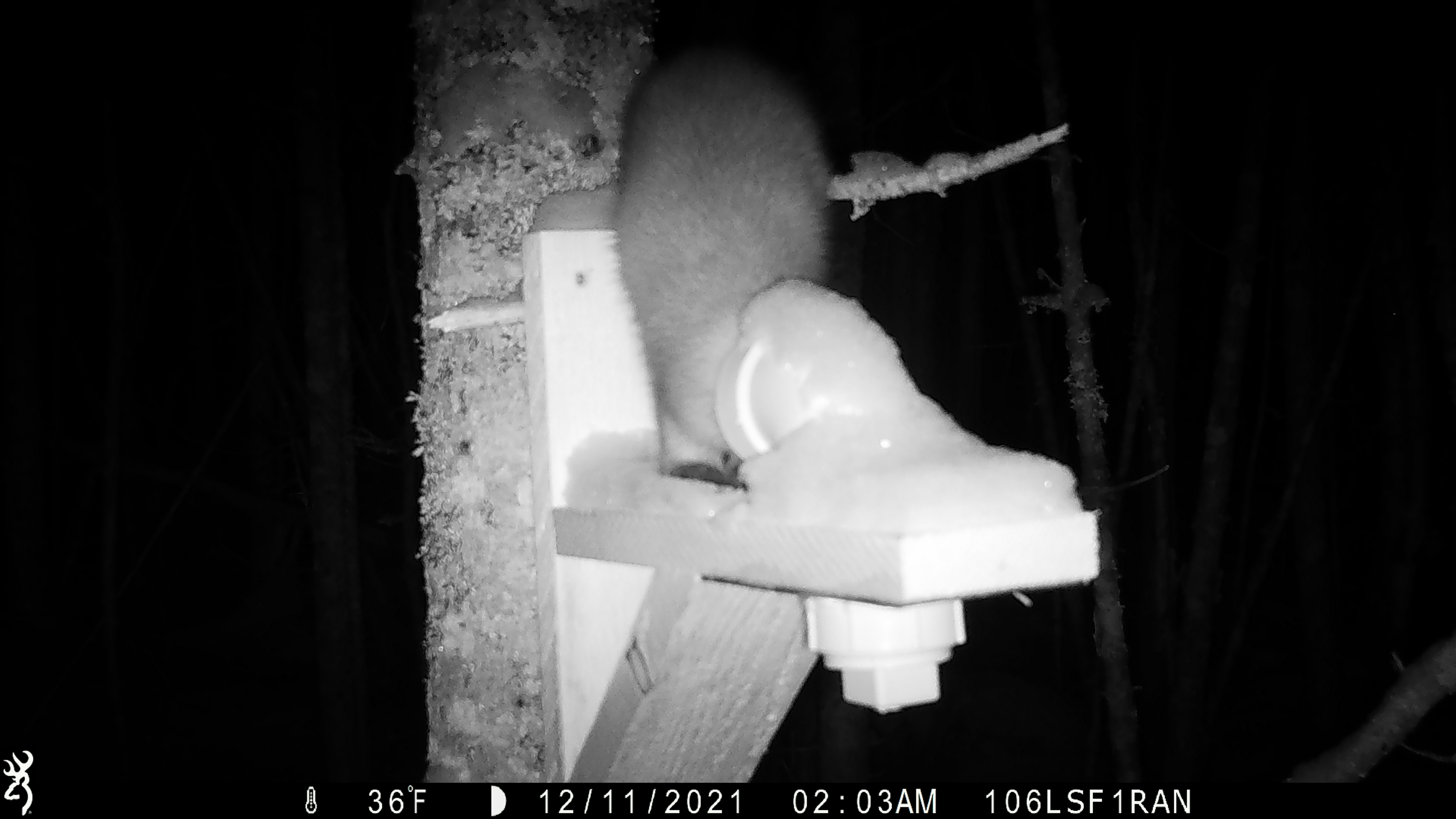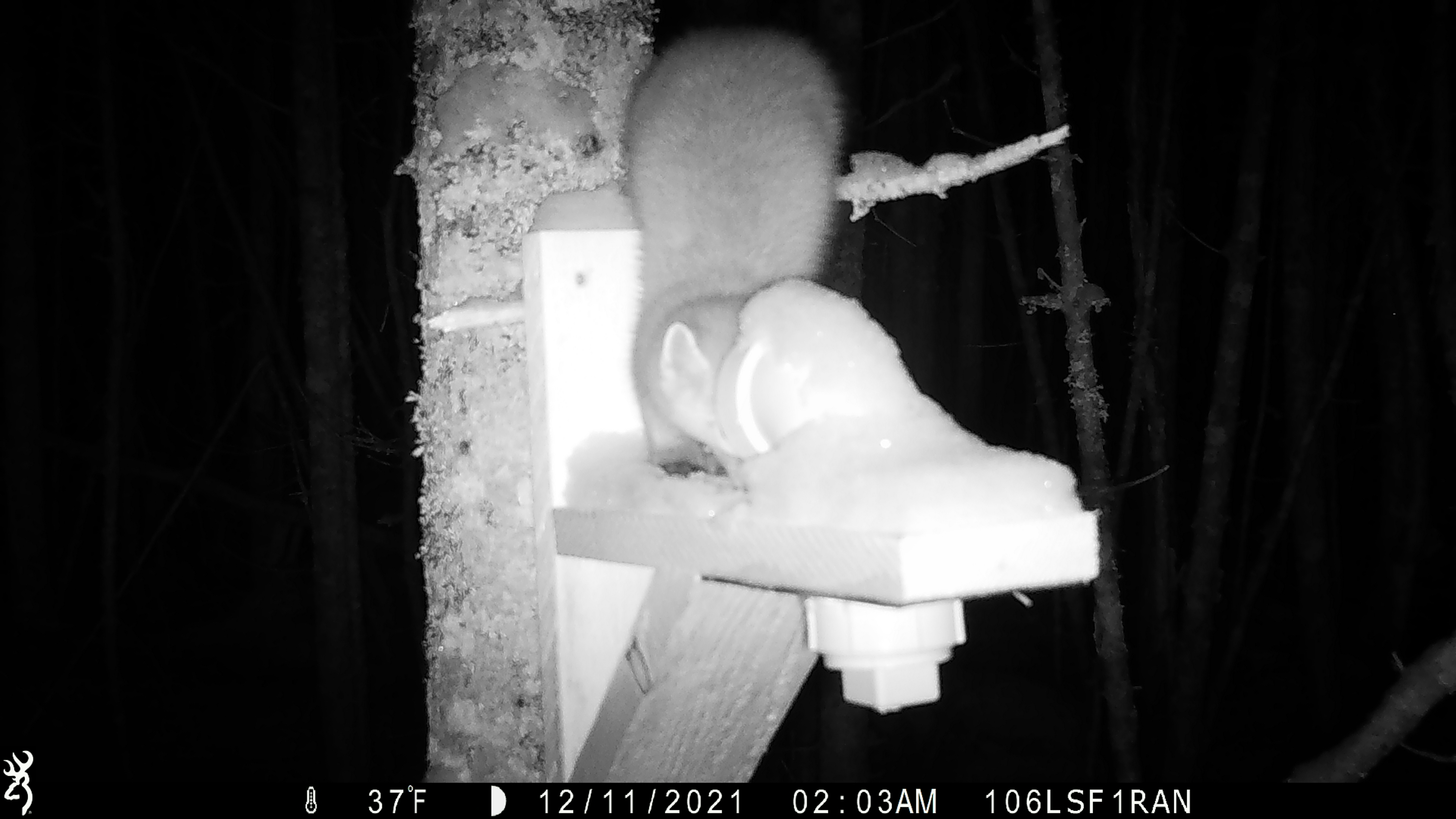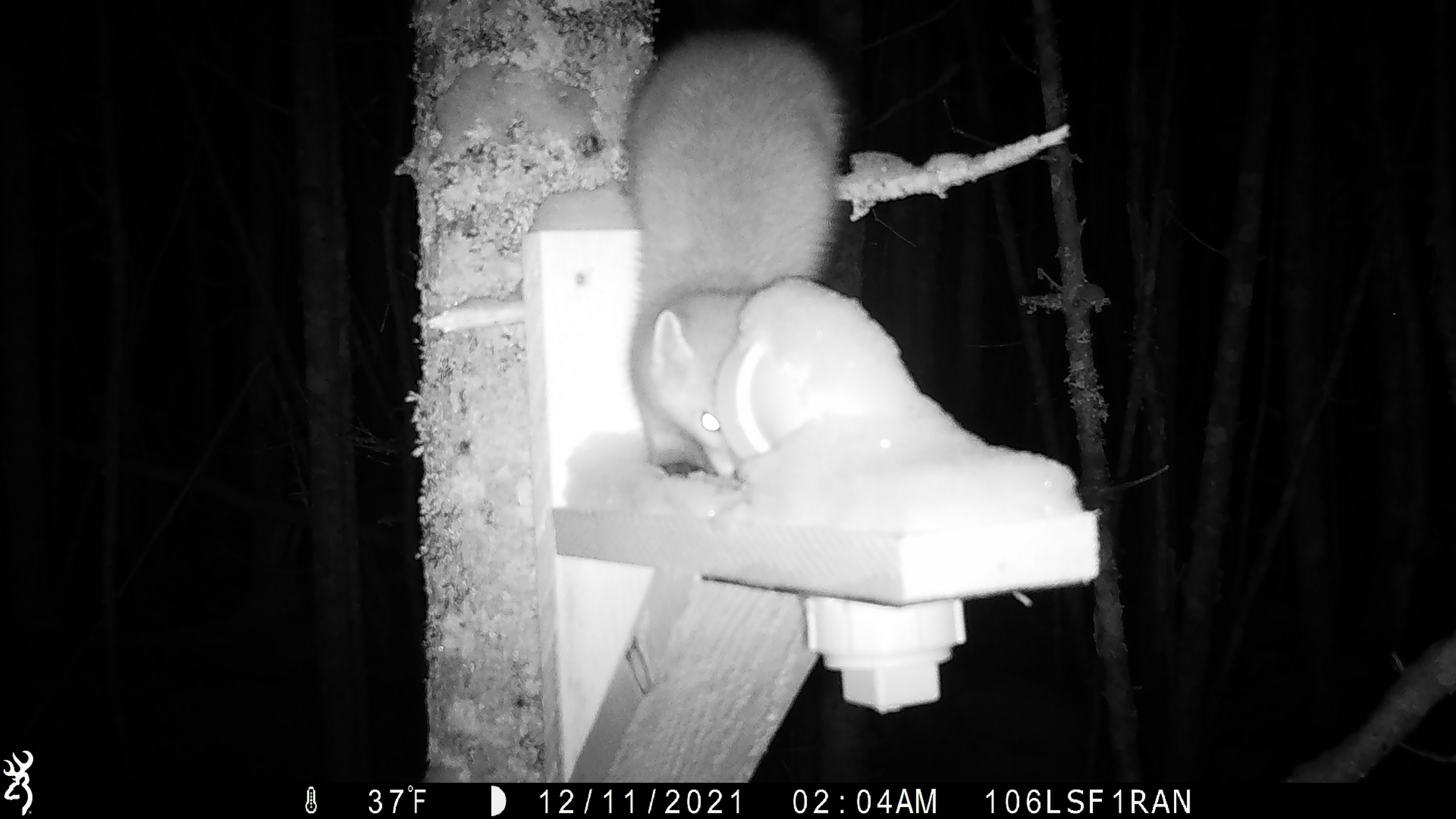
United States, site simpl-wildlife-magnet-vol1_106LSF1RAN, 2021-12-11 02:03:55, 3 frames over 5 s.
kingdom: Animalia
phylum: Chordata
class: Mammalia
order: Carnivora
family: Mustelidae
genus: Martes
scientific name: Martes americana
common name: american marten